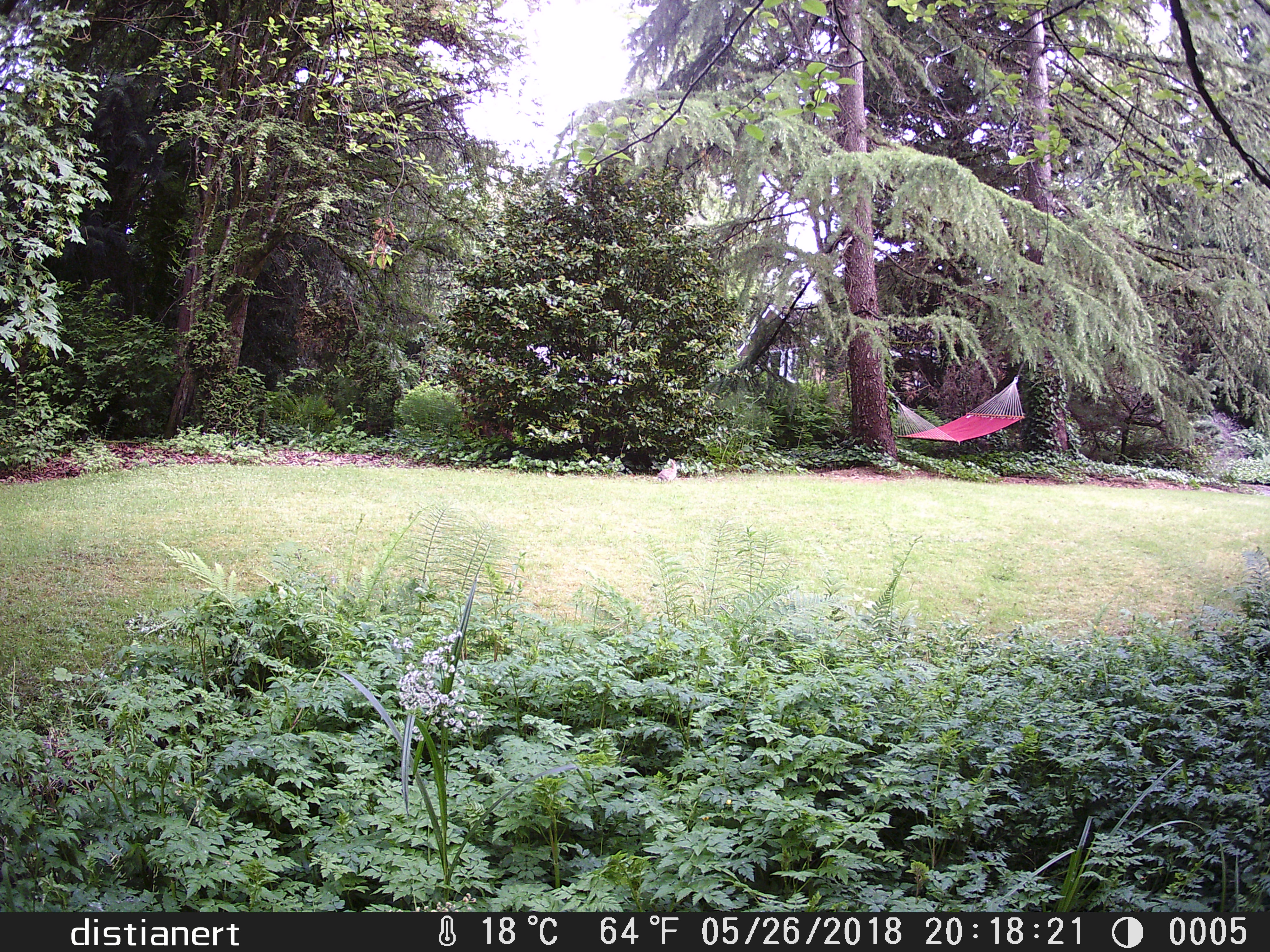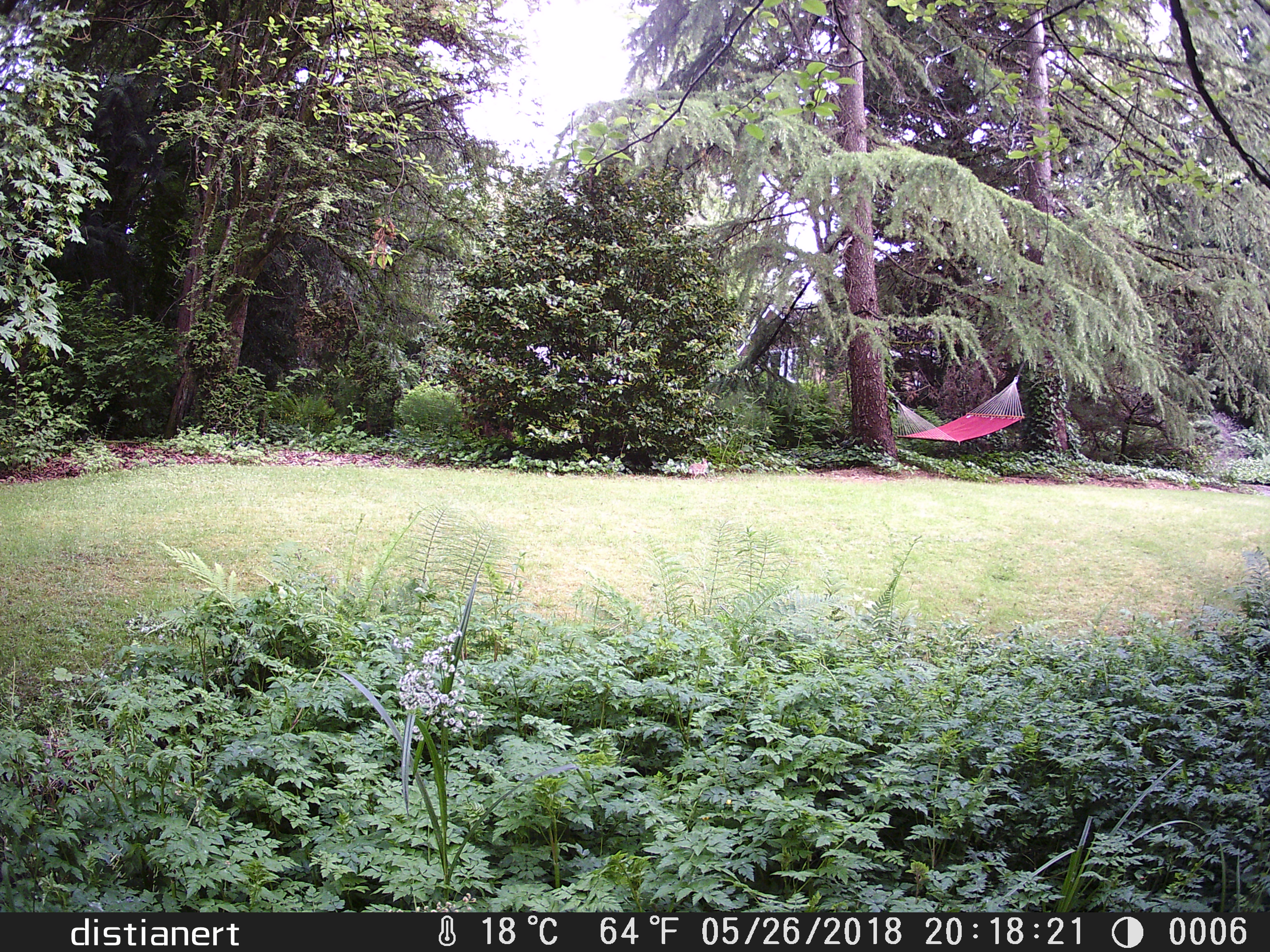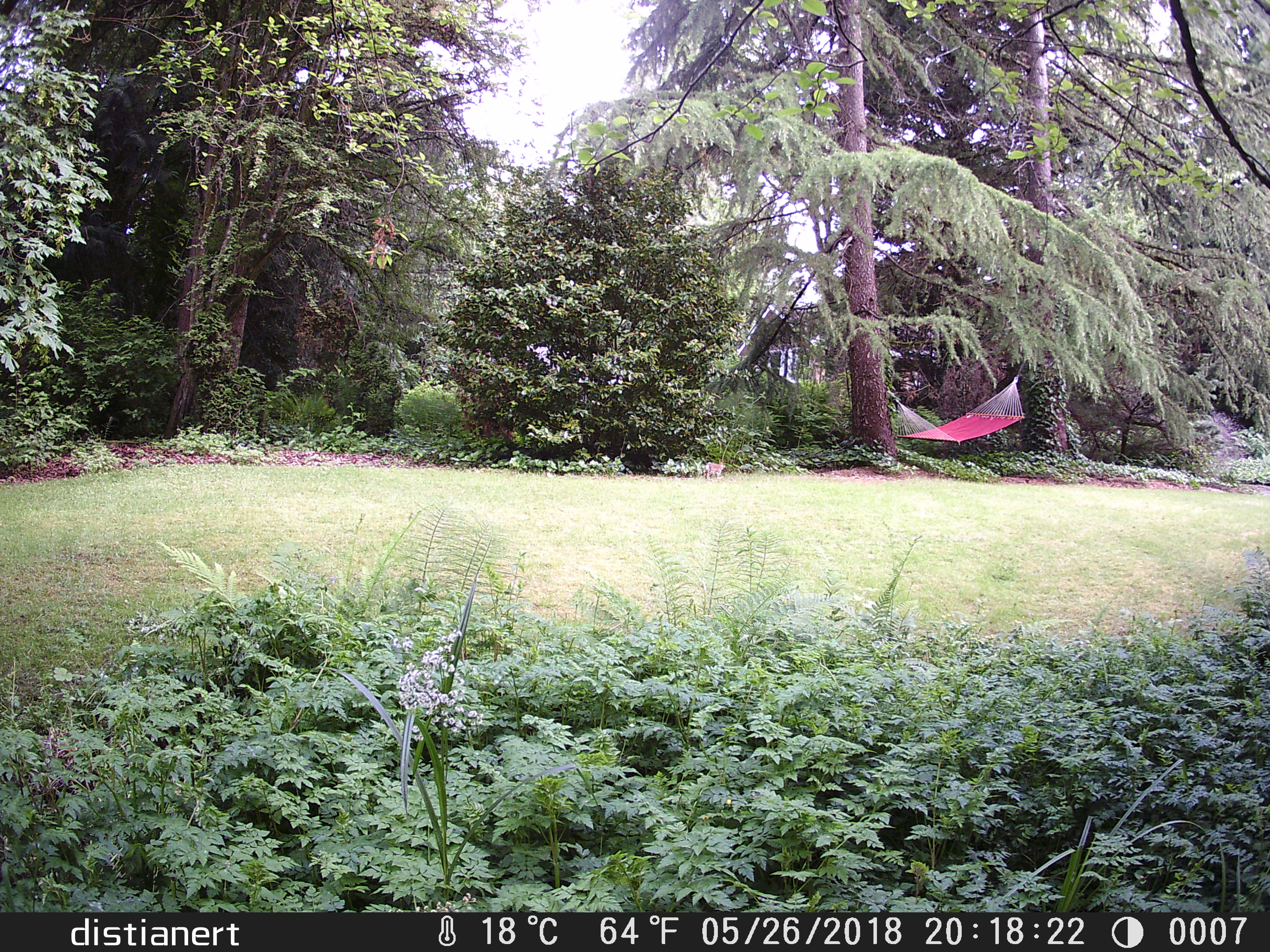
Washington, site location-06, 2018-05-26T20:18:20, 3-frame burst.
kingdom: Animalia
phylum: Chordata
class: Mammalia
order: Lagomorpha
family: Leporidae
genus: Sylvilagus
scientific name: Sylvilagus floridanus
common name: eastern cottontail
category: rabbit